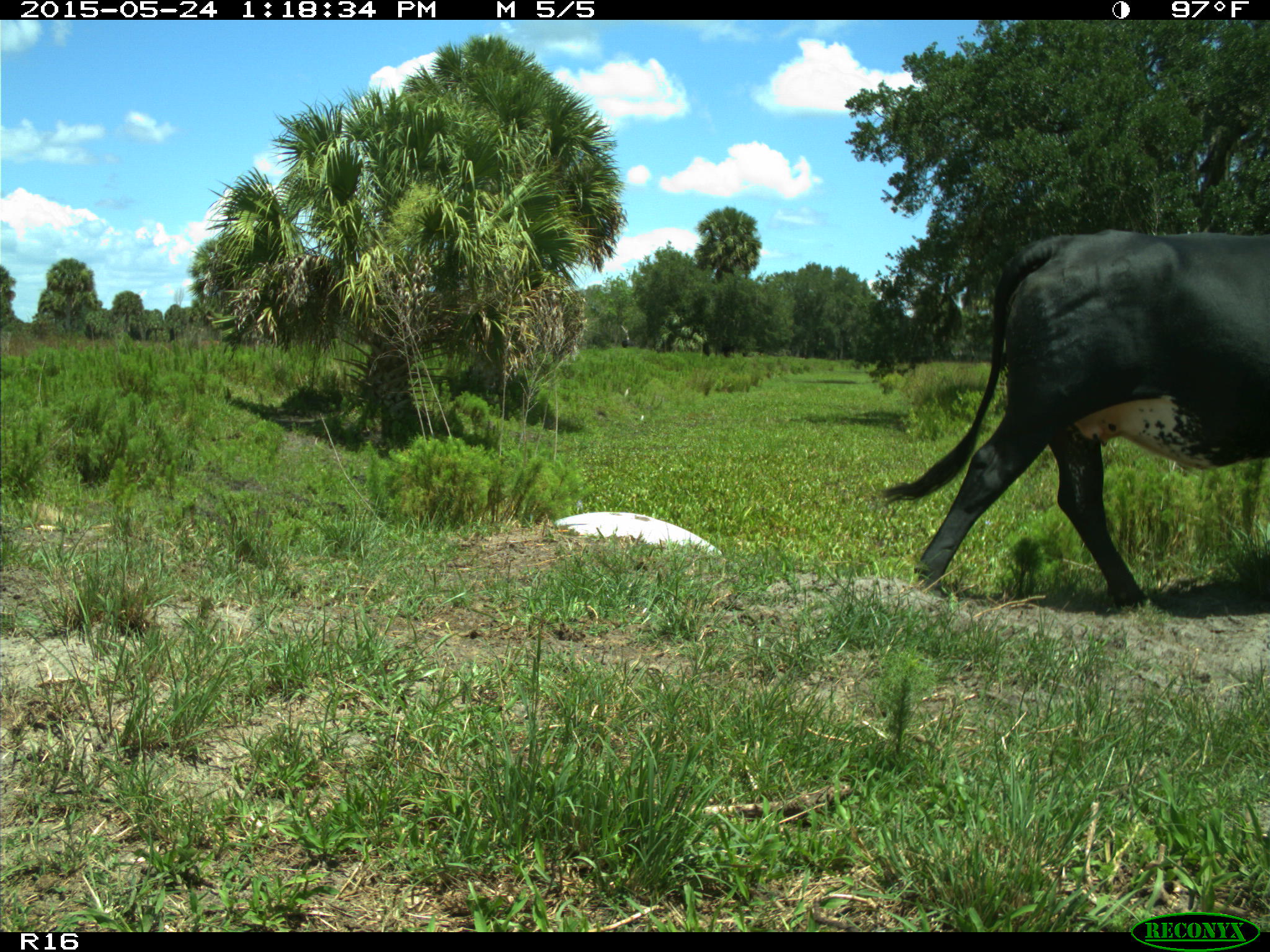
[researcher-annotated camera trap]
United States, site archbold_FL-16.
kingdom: Animalia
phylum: Chordata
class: Mammalia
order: Artiodactyla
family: Bovidae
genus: Bos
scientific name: Bos taurus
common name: domestic cow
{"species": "Bos taurus (domestic cow)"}